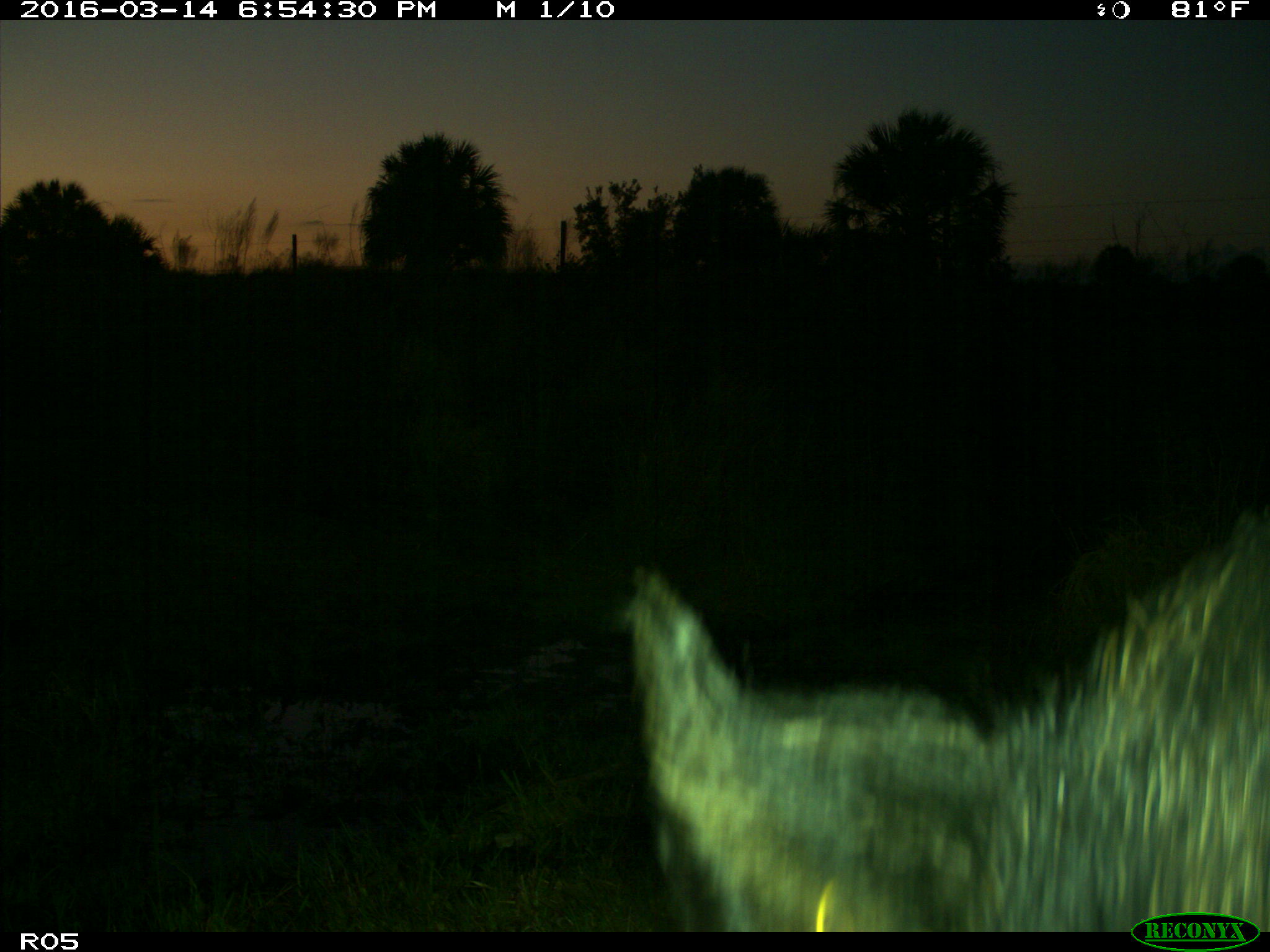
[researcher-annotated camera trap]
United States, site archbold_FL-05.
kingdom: Animalia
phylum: Chordata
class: Mammalia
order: Artiodactyla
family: Suidae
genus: Sus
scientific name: Sus scrofa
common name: wild boar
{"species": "Sus scrofa (wild boar)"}